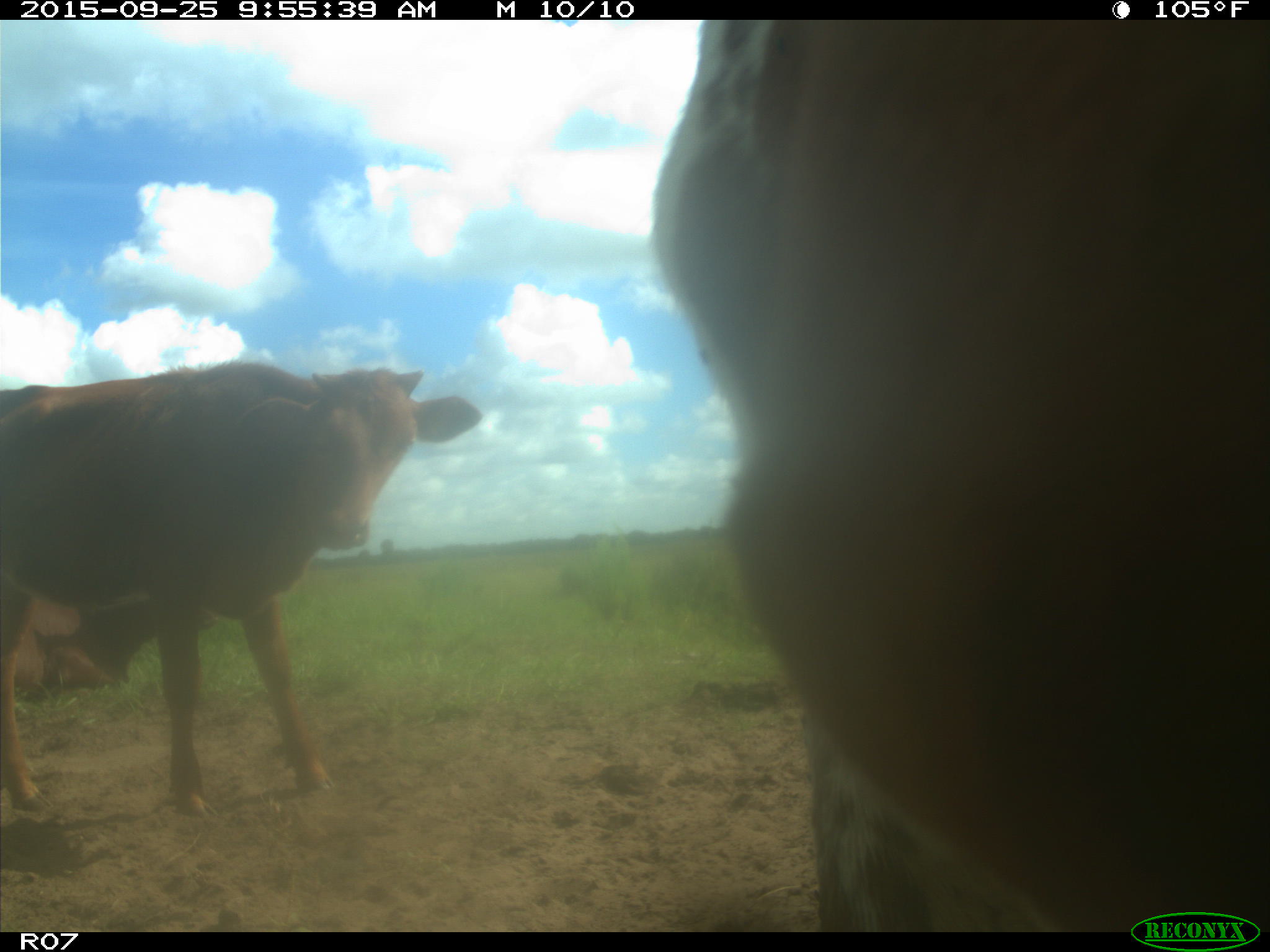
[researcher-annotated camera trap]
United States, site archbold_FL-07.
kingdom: Animalia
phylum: Chordata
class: Mammalia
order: Artiodactyla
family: Bovidae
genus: Bos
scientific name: Bos taurus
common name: domestic cow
Bos taurus (domestic cow).